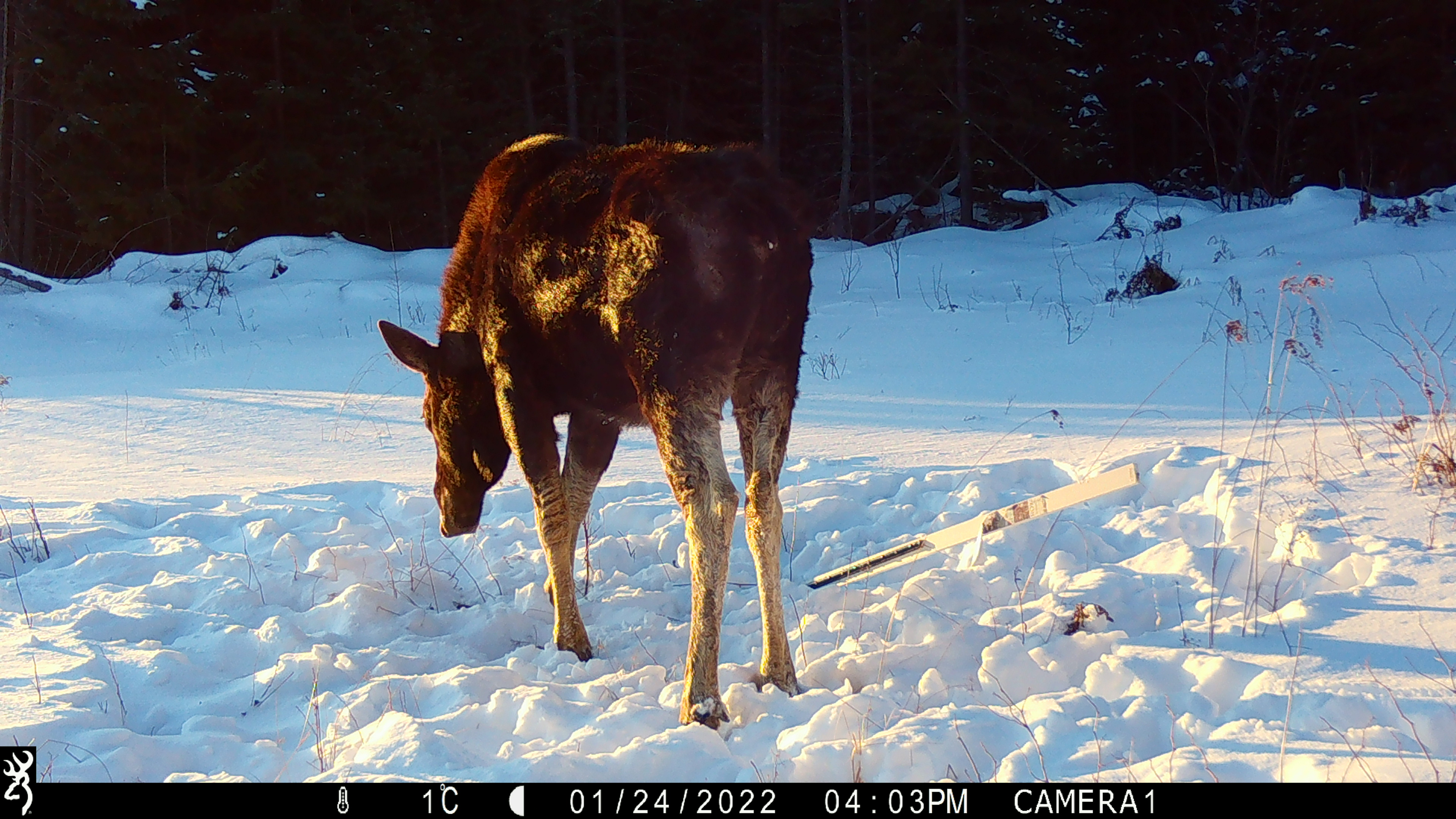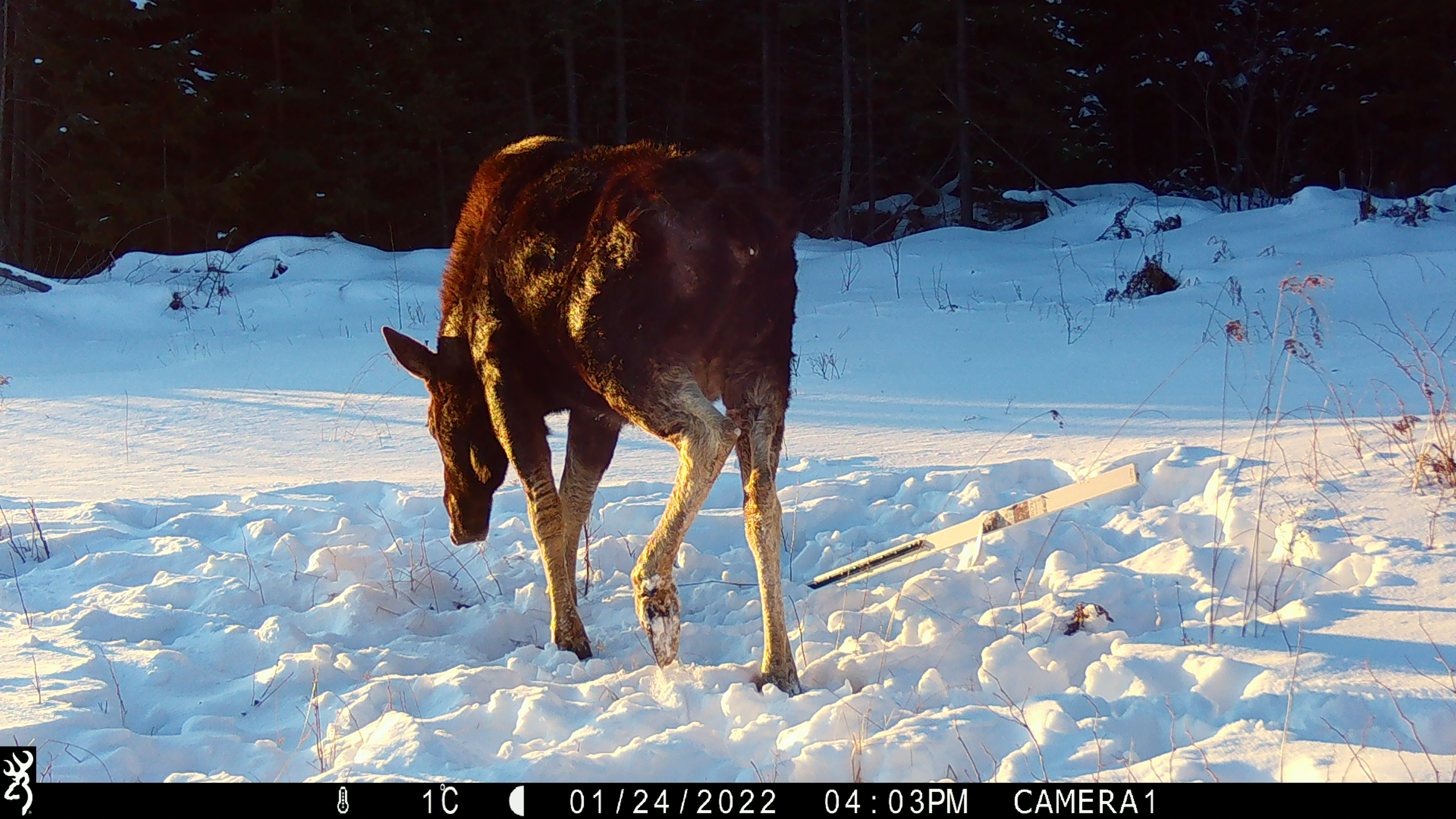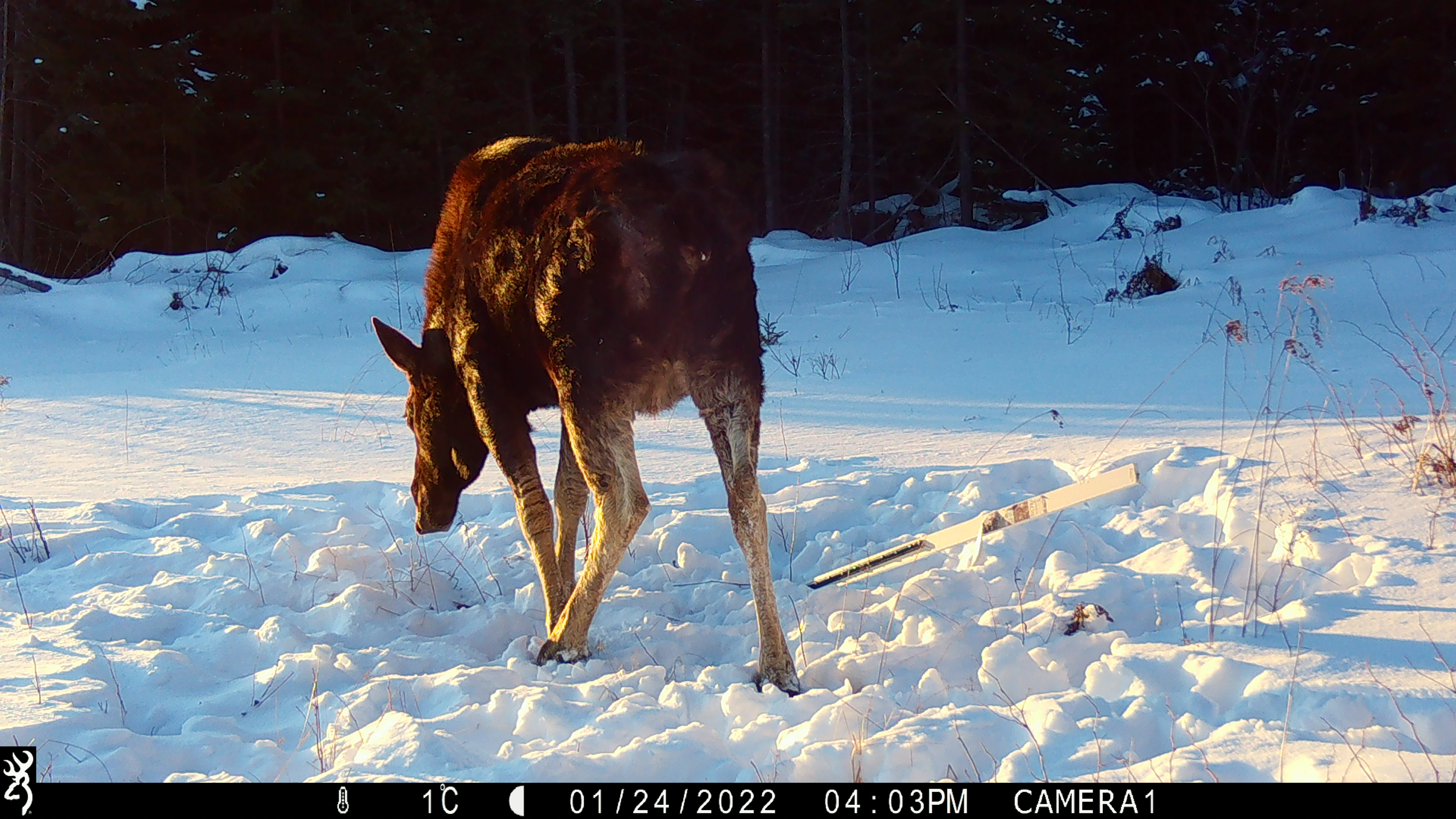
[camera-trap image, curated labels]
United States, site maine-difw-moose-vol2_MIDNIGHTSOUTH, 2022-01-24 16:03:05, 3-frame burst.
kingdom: Animalia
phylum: Chordata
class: Mammalia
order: Artiodactyla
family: Cervidae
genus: Alces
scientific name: Alces alces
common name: moose